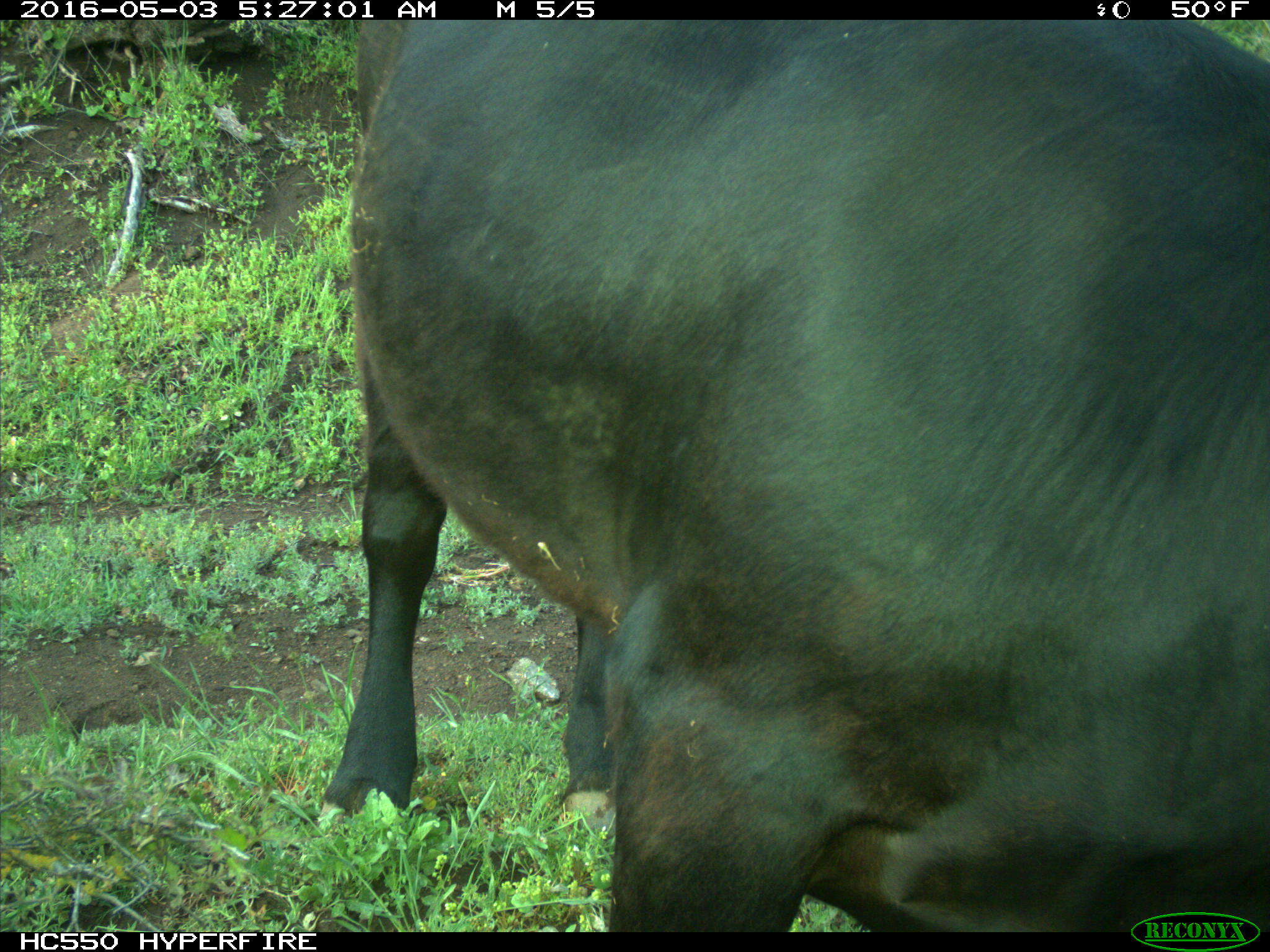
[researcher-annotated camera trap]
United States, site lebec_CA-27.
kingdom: Animalia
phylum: Chordata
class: Mammalia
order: Artiodactyla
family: Bovidae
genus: Bos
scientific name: Bos taurus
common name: domestic cow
Bos taurus (domestic cow).